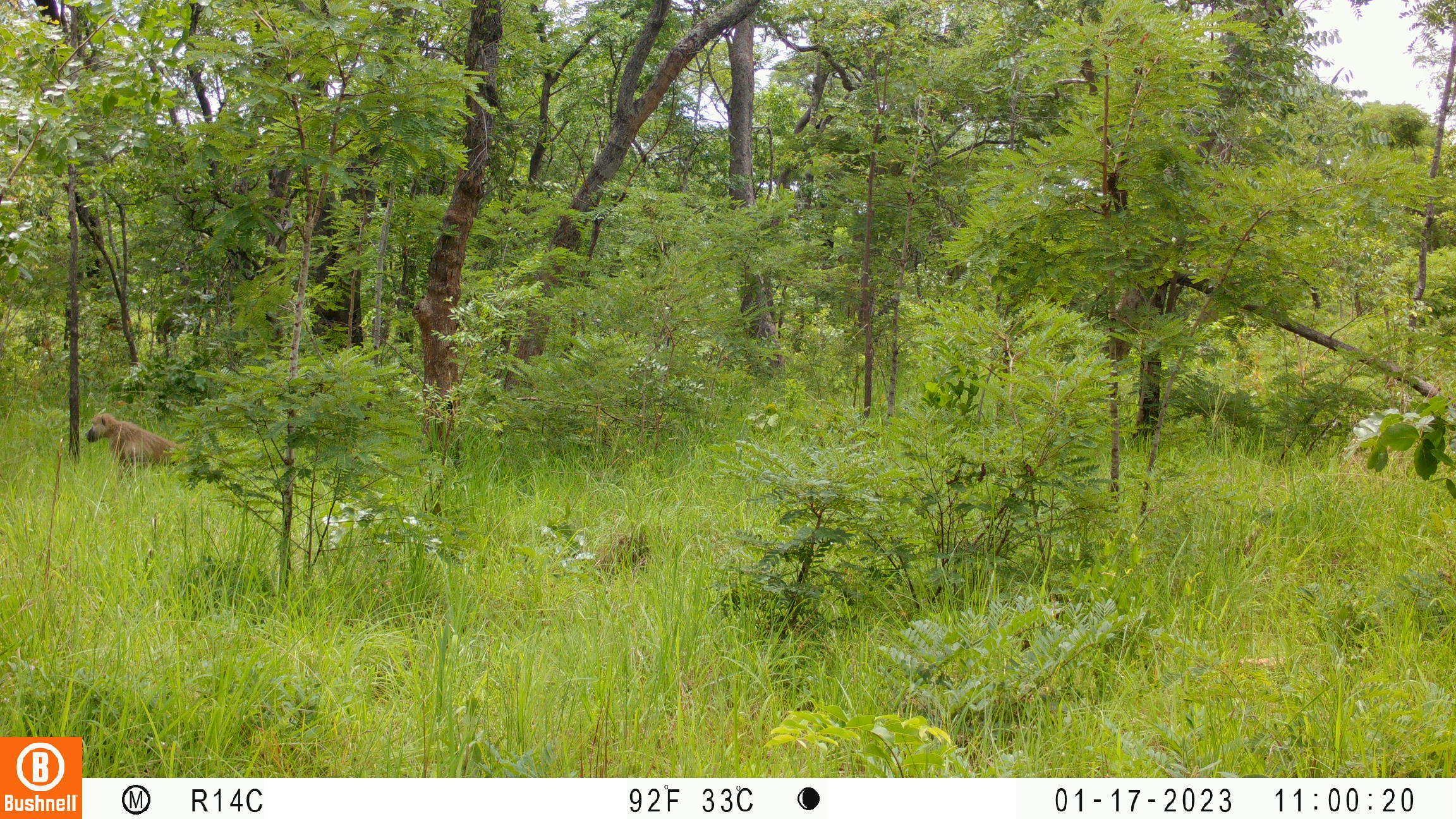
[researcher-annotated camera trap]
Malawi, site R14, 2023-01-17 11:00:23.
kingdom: Animalia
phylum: Chordata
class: Mammalia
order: Primates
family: Cercopithecidae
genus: Papio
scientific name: Papio cynocephalus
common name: yellow baboon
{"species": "yellow baboon (Papio cynocephalus)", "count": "1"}